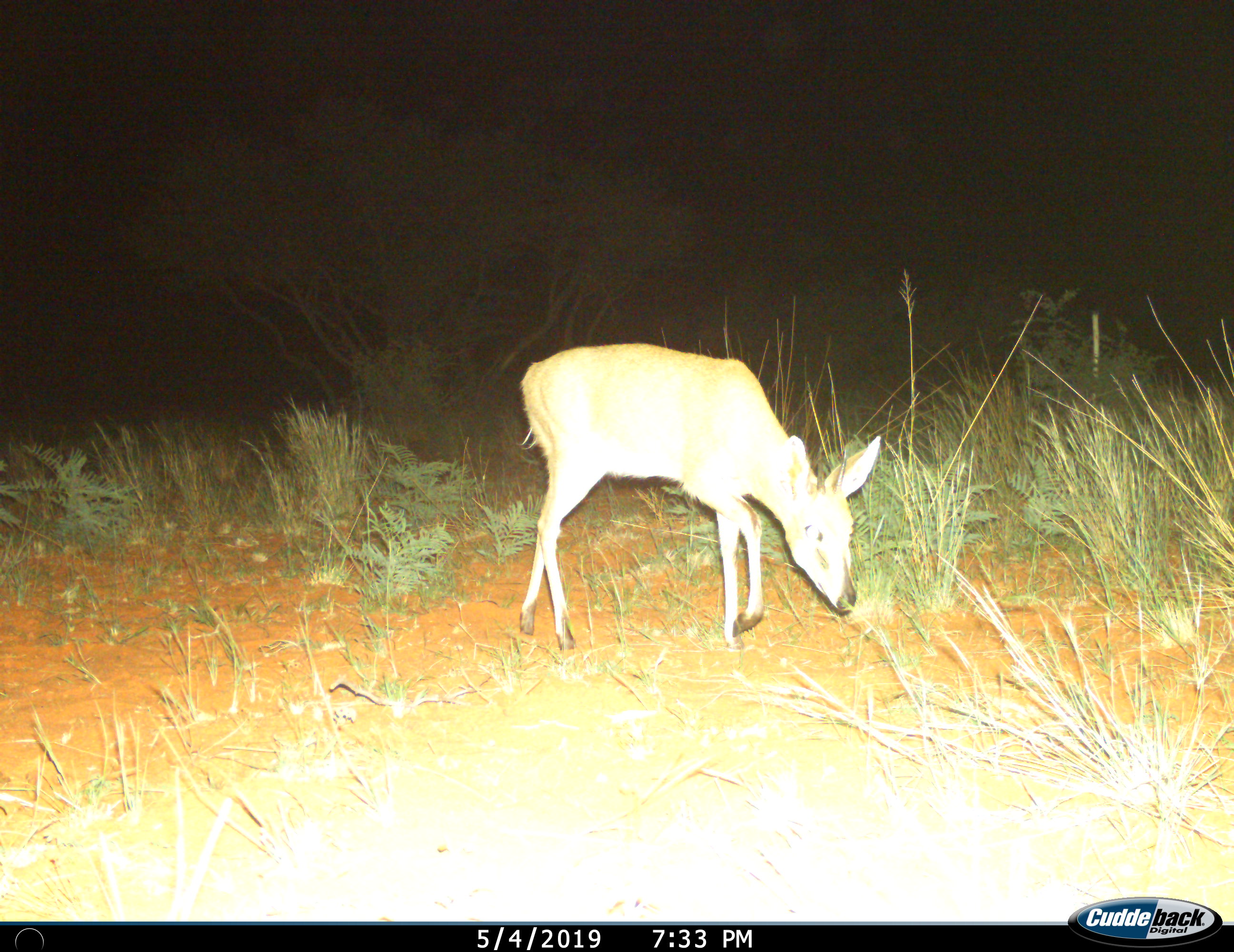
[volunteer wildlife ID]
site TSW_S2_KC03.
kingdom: Animalia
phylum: Chordata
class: Mammalia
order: Artiodactyla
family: Bovidae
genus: Sylvicapra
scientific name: Sylvicapra grimmia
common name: common duiker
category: duikercommongrey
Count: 1.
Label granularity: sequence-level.